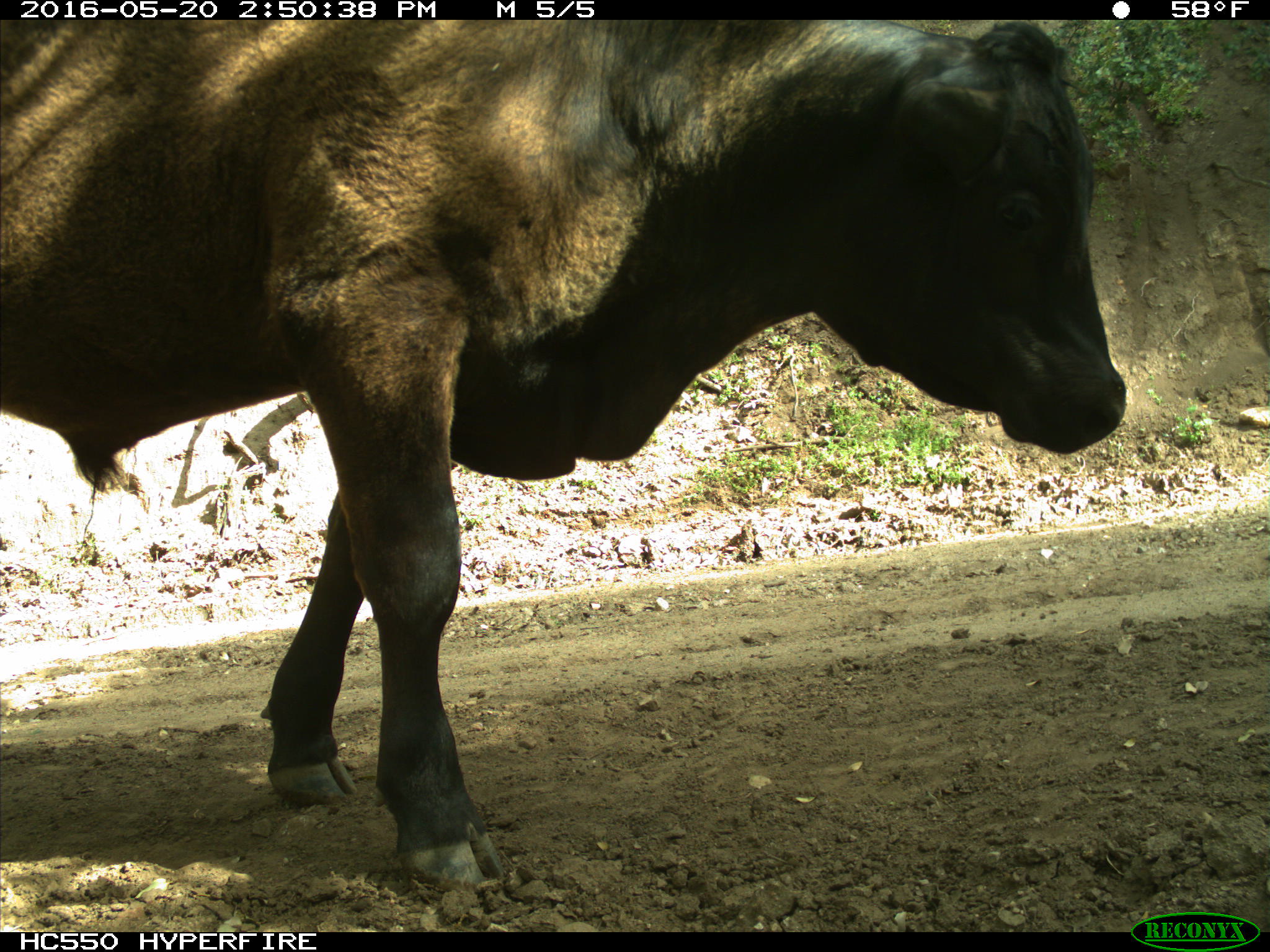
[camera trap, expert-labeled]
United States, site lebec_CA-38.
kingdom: Animalia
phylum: Chordata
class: Mammalia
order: Artiodactyla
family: Bovidae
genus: Bos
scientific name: Bos taurus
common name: domestic cow